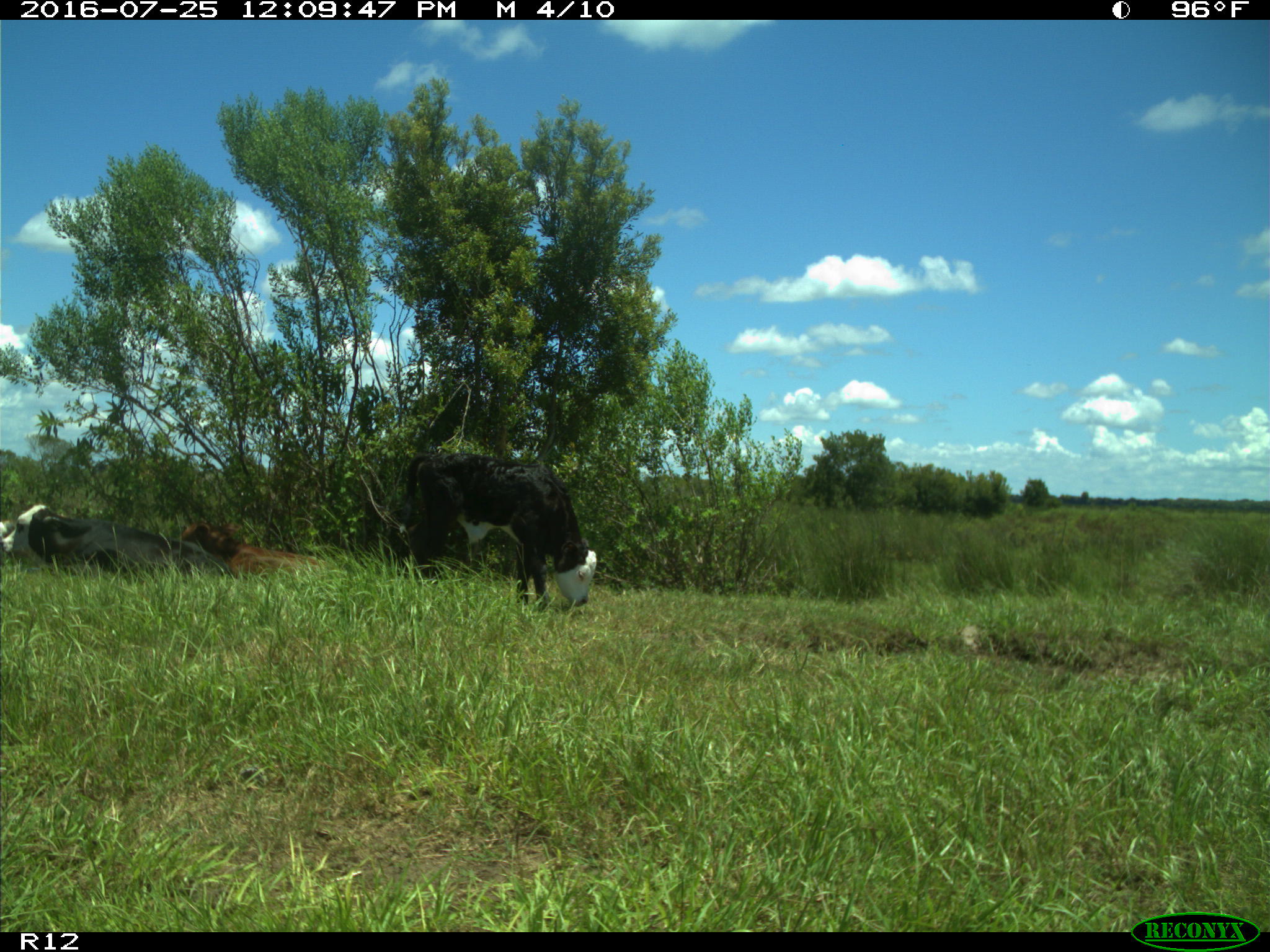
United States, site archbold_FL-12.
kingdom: Animalia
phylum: Chordata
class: Mammalia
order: Artiodactyla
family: Bovidae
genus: Bos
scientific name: Bos taurus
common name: domestic cow